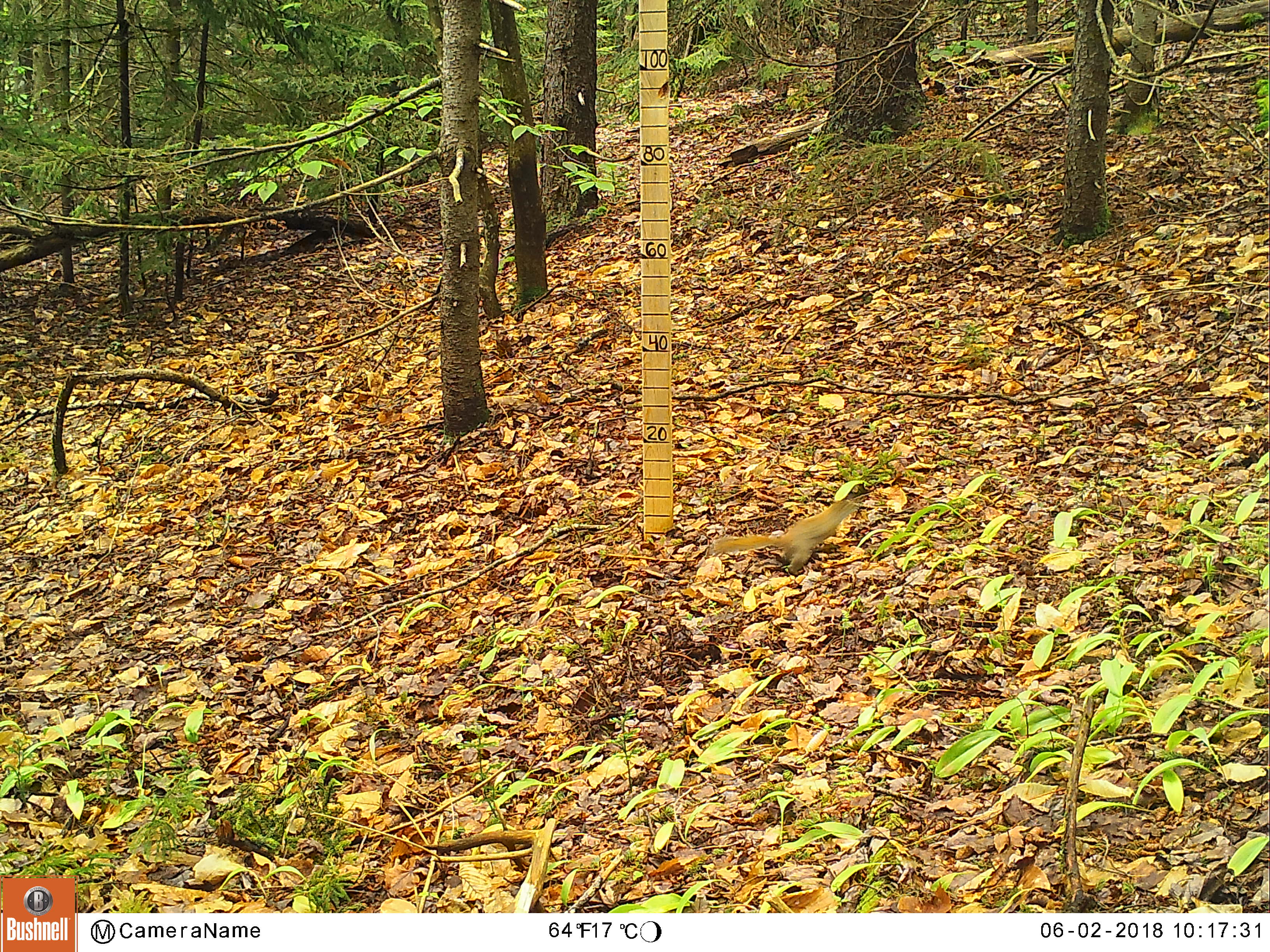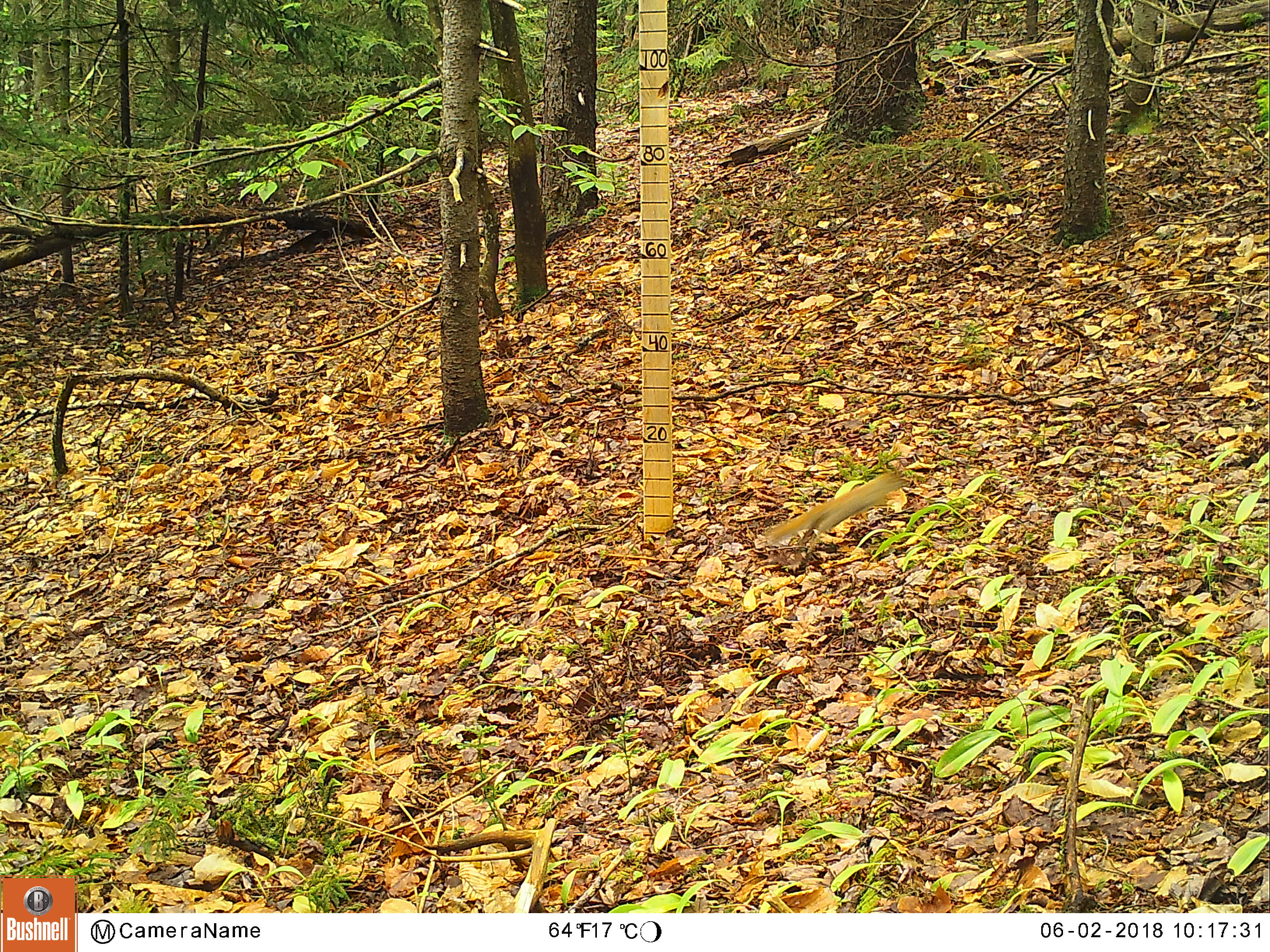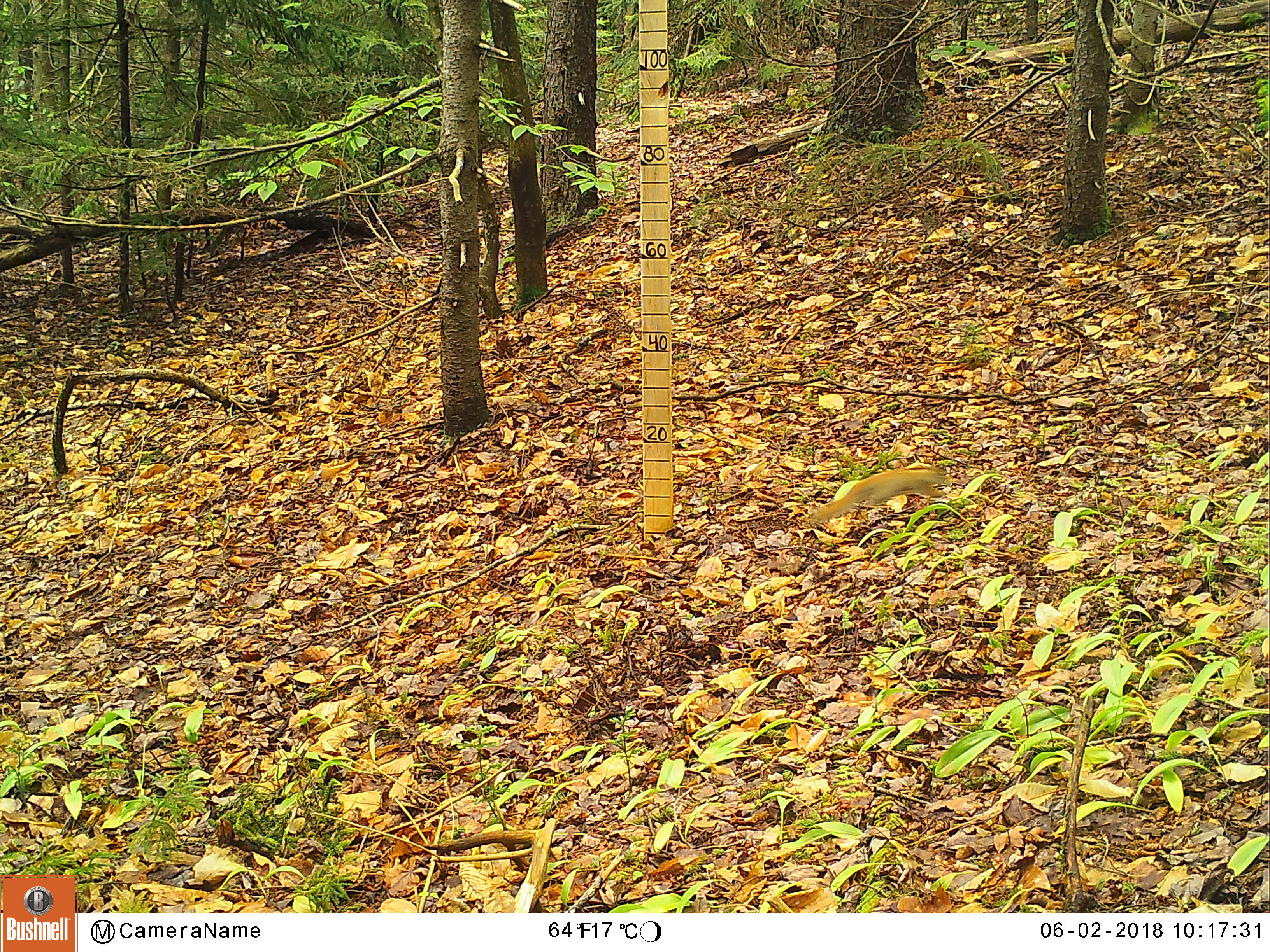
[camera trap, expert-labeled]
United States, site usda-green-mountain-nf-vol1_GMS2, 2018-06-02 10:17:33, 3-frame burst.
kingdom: Animalia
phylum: Chordata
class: Mammalia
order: Rodentia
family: Sciuridae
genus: Tamiasciurus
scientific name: Tamiasciurus hudsonicus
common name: red squirrel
Red squirrel (Tamiasciurus hudsonicus).